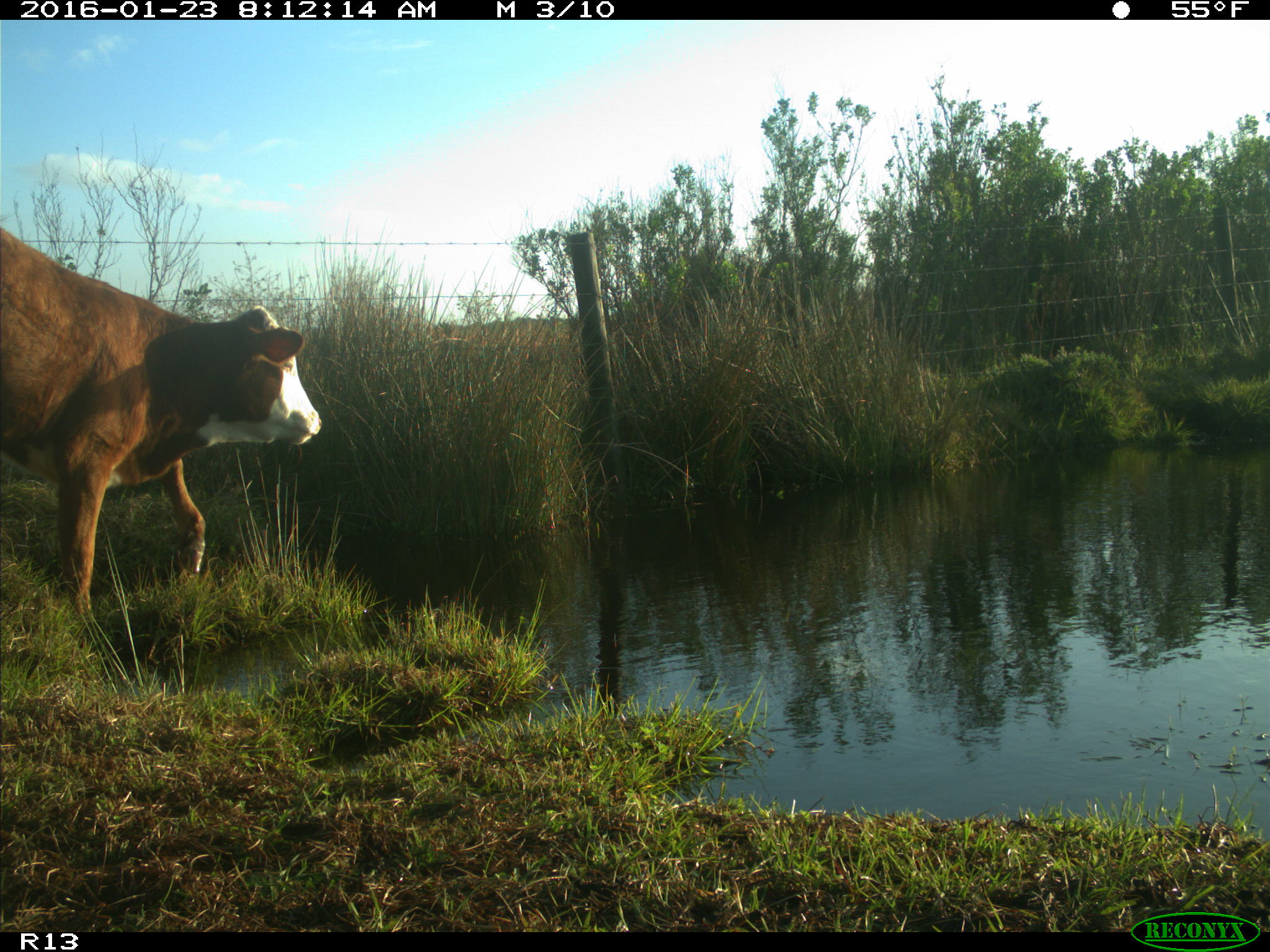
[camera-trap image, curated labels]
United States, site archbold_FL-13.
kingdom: Animalia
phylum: Chordata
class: Mammalia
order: Artiodactyla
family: Bovidae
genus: Bos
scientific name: Bos taurus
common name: domestic cow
Bos taurus (domestic cow).